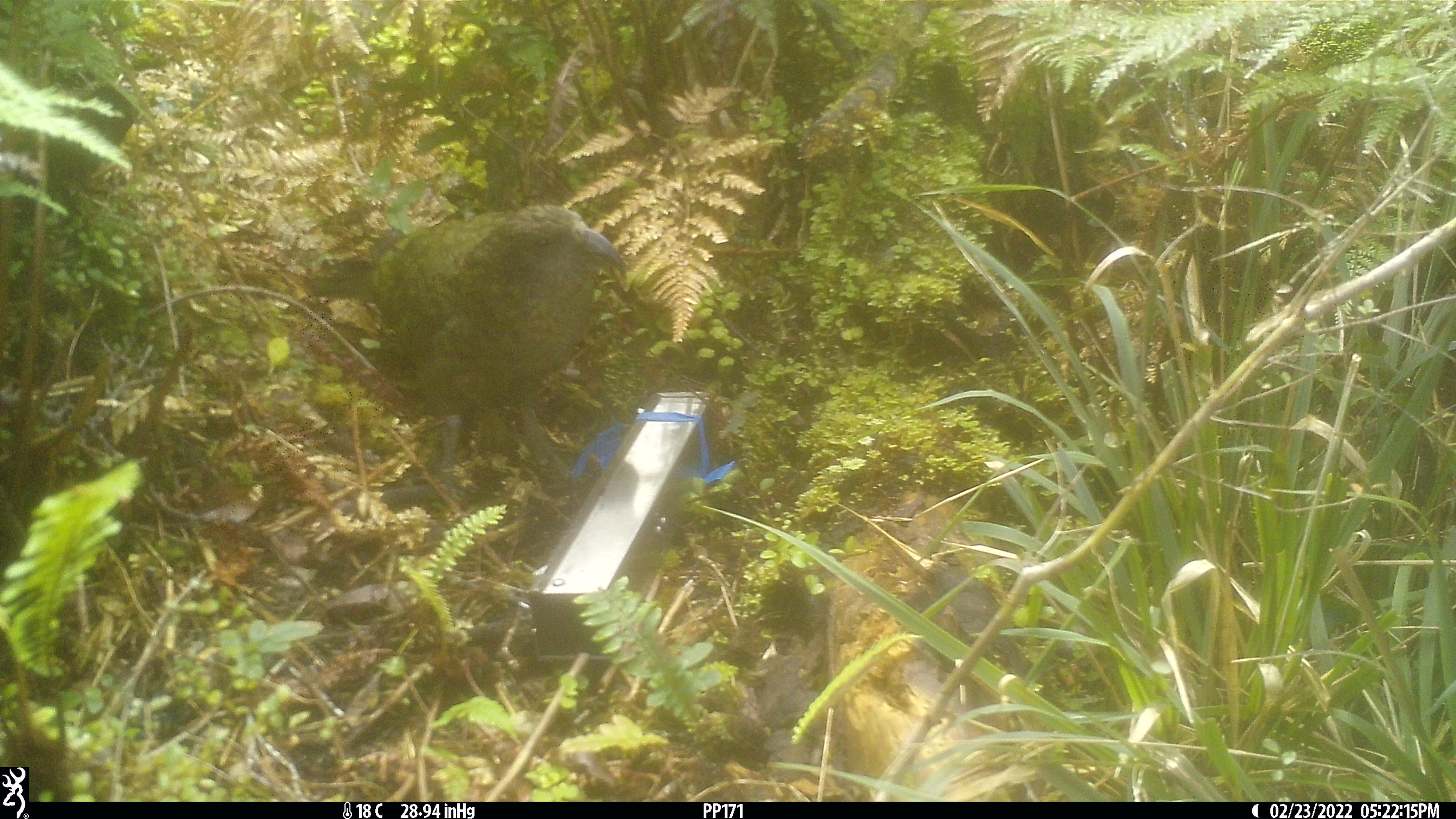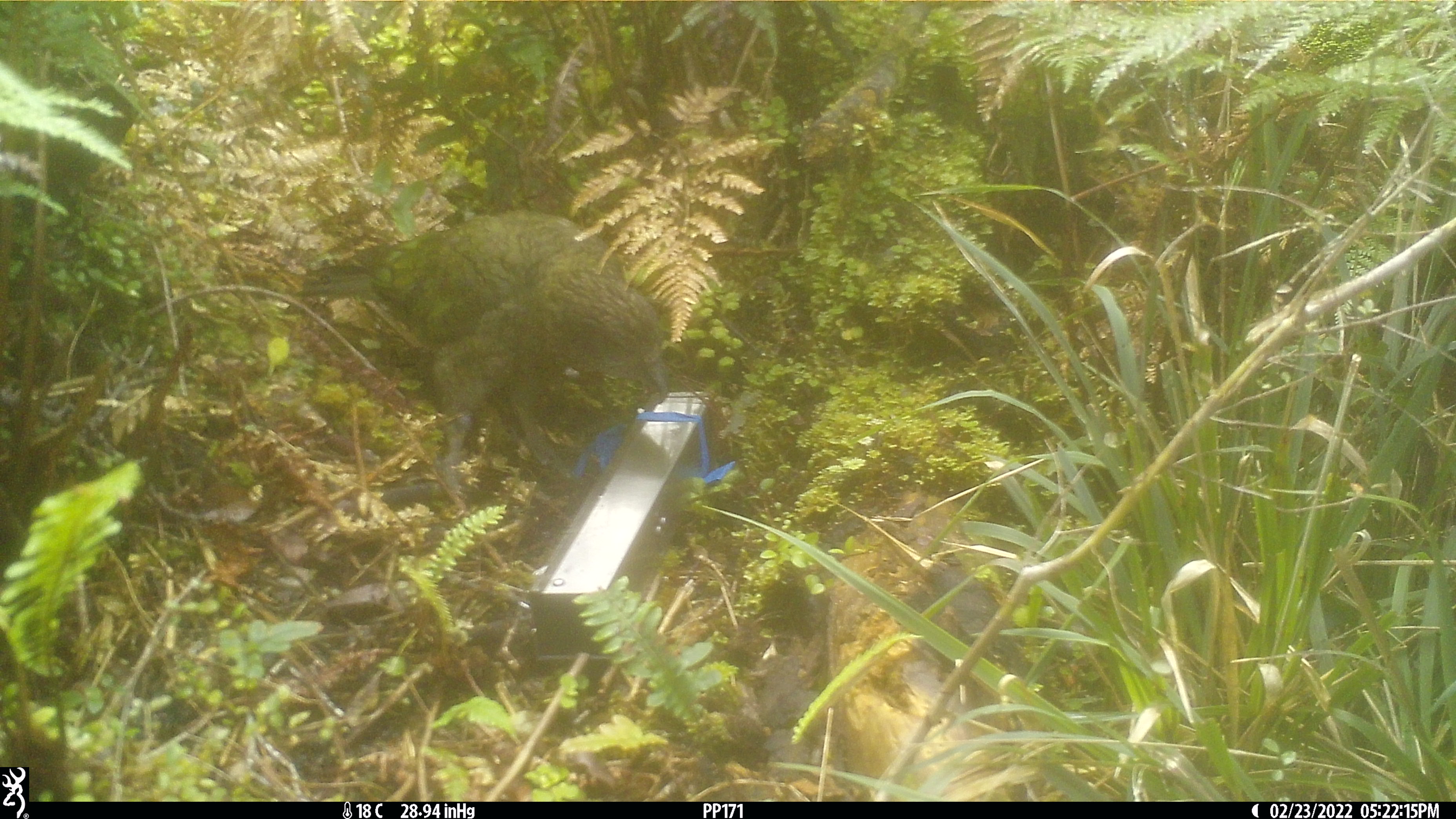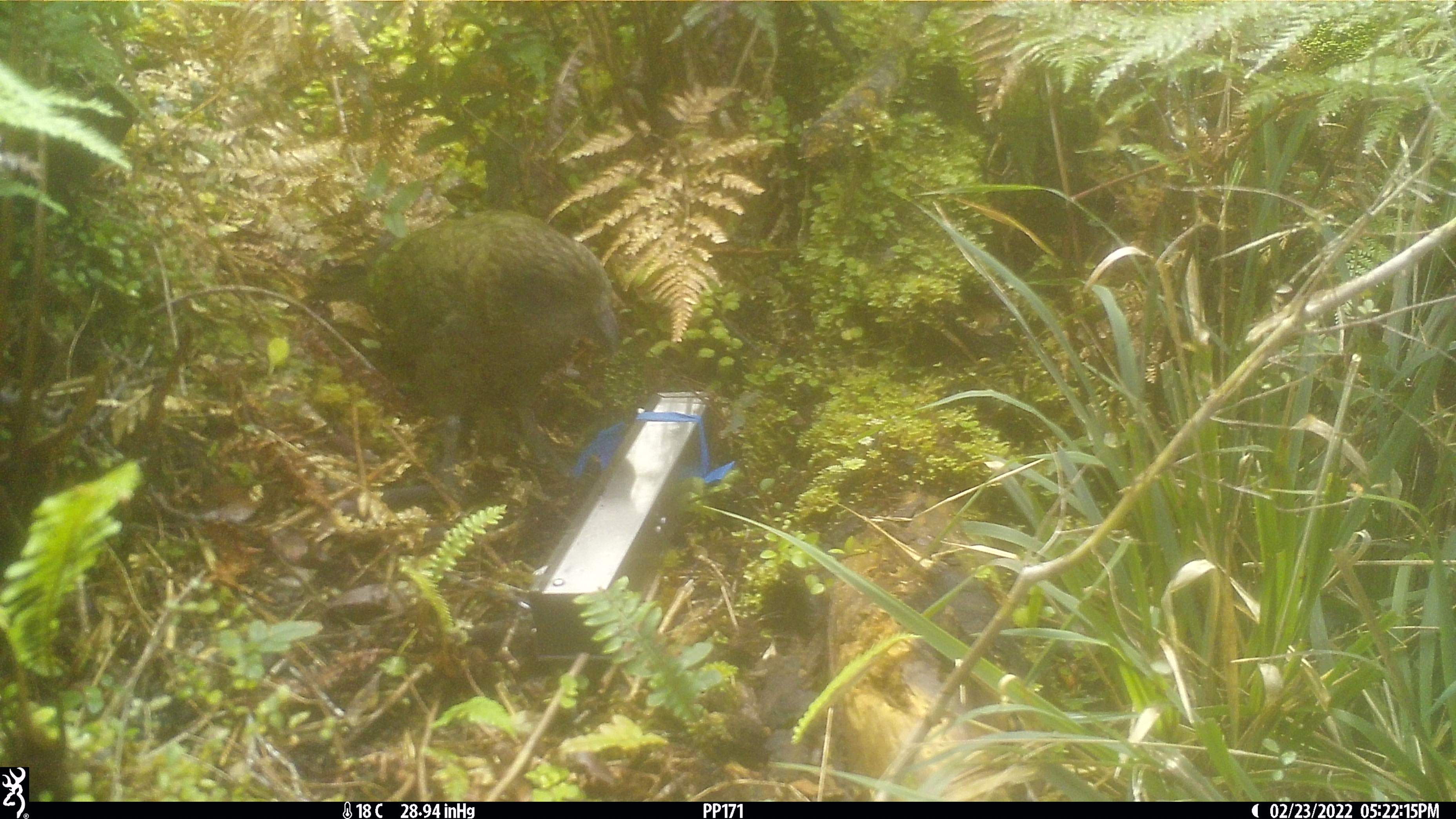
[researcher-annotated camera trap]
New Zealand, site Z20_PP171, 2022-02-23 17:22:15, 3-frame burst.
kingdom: Animalia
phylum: Chordata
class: Aves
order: Psittaciformes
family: Strigopidae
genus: Nestor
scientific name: Nestor notabilis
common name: kea